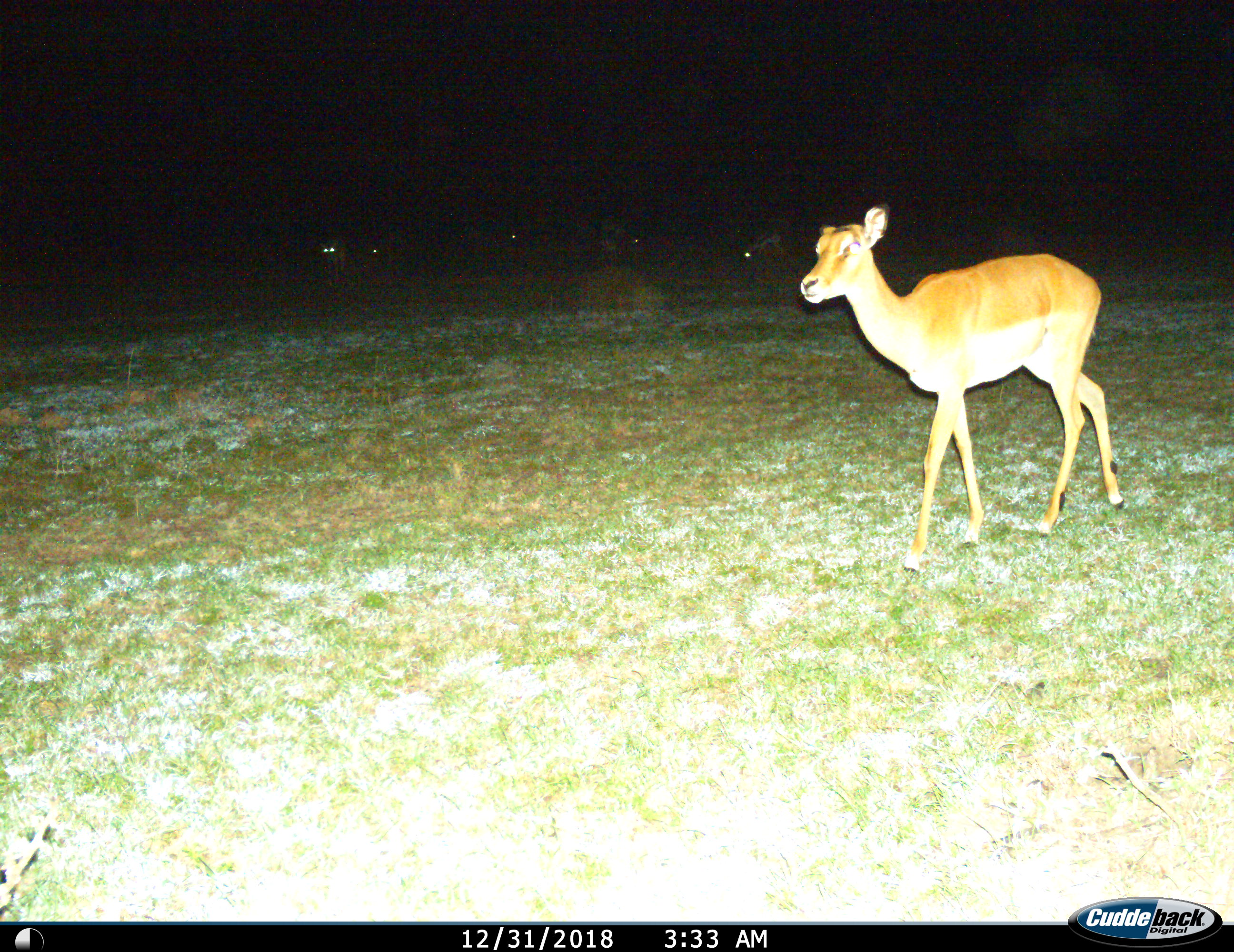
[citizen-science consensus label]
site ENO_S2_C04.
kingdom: Animalia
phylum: Chordata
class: Mammalia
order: Artiodactyla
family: Bovidae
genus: Aepyceros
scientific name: Aepyceros melampus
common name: impala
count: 1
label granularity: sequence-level